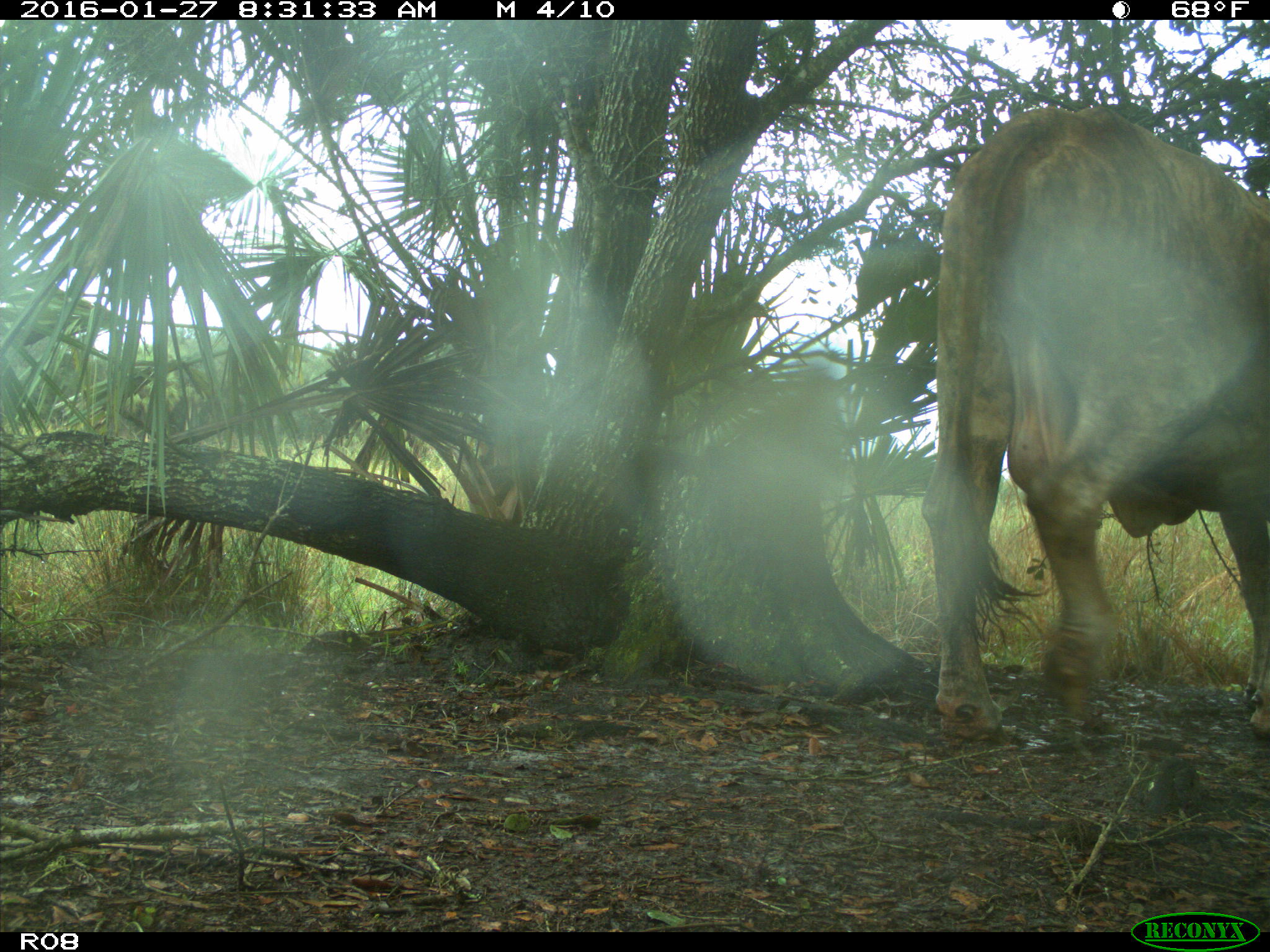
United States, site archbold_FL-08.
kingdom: Animalia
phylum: Chordata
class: Mammalia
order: Artiodactyla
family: Bovidae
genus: Bos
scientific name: Bos taurus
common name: domestic cow